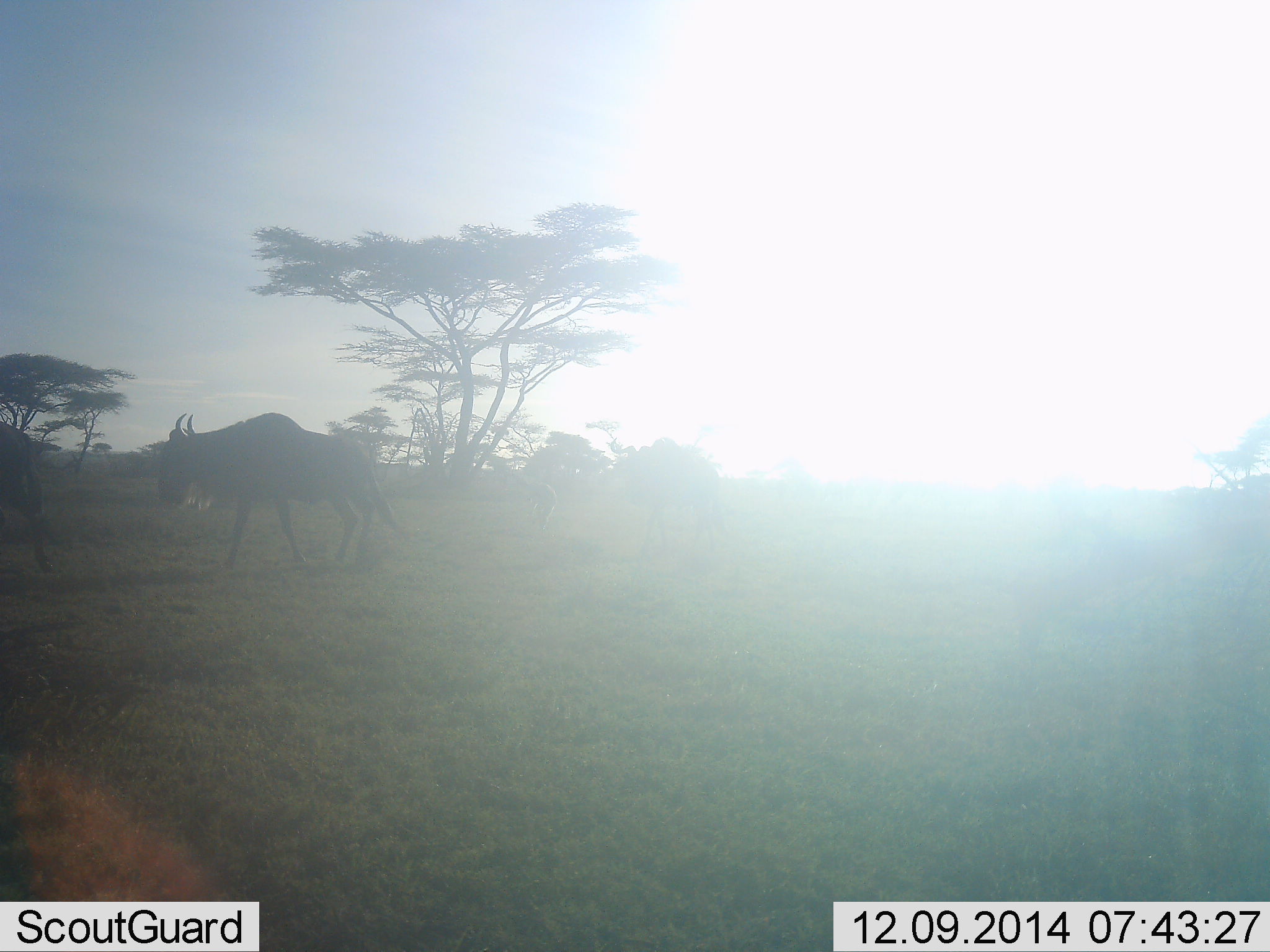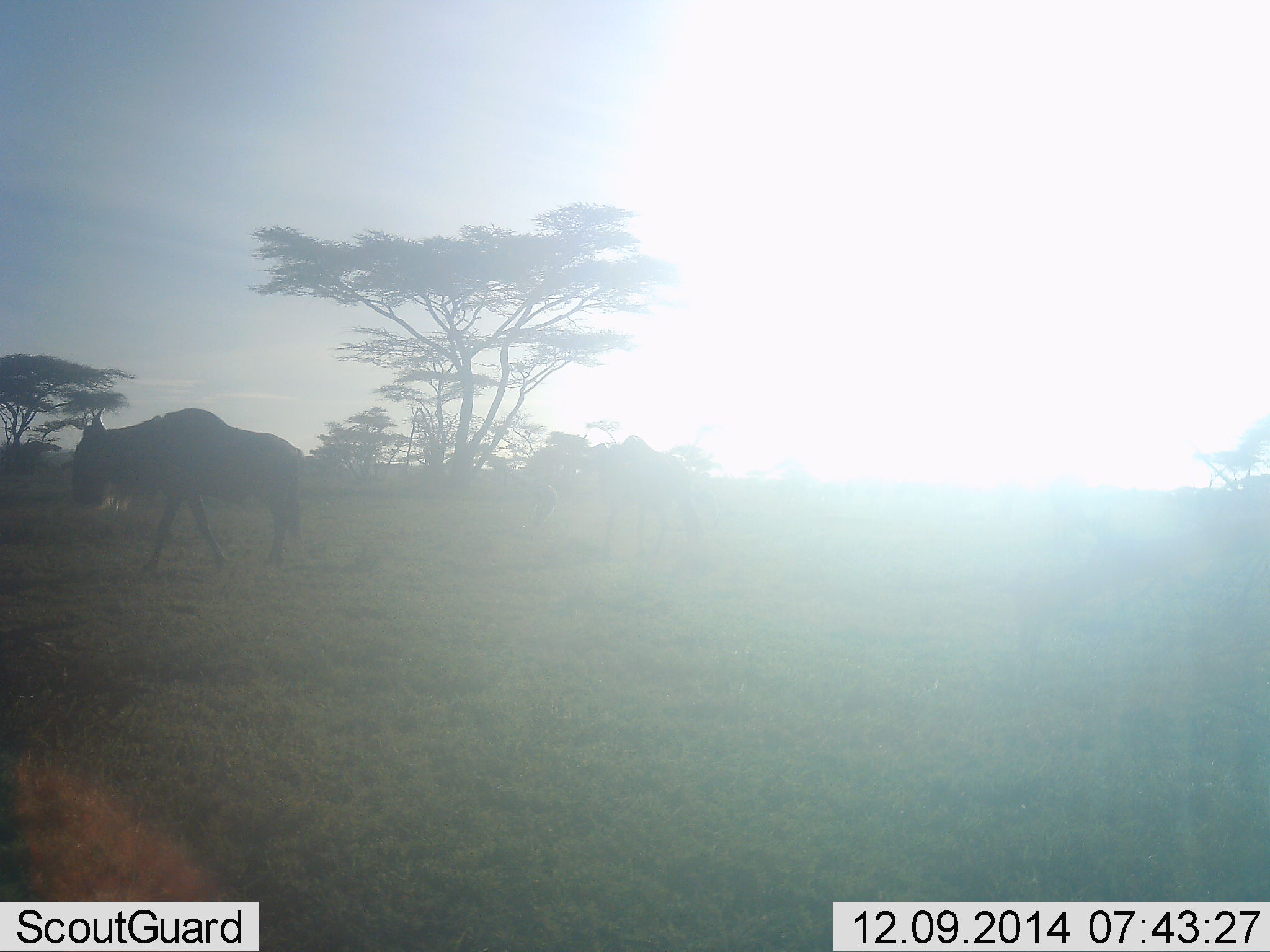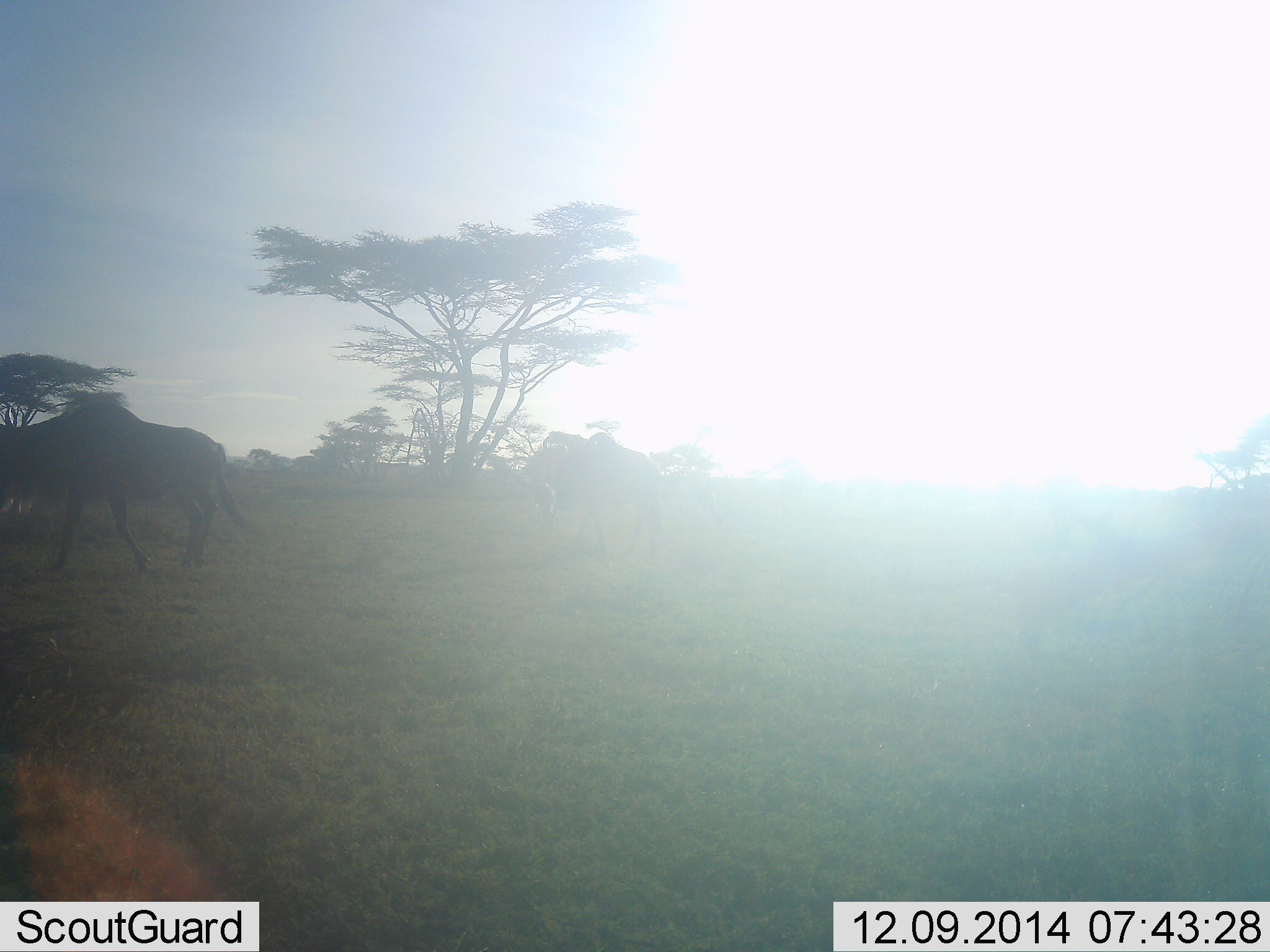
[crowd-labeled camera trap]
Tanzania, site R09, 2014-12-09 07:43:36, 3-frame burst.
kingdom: Animalia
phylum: Chordata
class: Mammalia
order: Artiodactyla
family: Bovidae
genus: Connochaetes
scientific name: Connochaetes taurinus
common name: blue wildebeest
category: wildebeest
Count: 3.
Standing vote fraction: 10%.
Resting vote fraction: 0%.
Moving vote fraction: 100%.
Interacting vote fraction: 0%.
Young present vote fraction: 0%.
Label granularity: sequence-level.